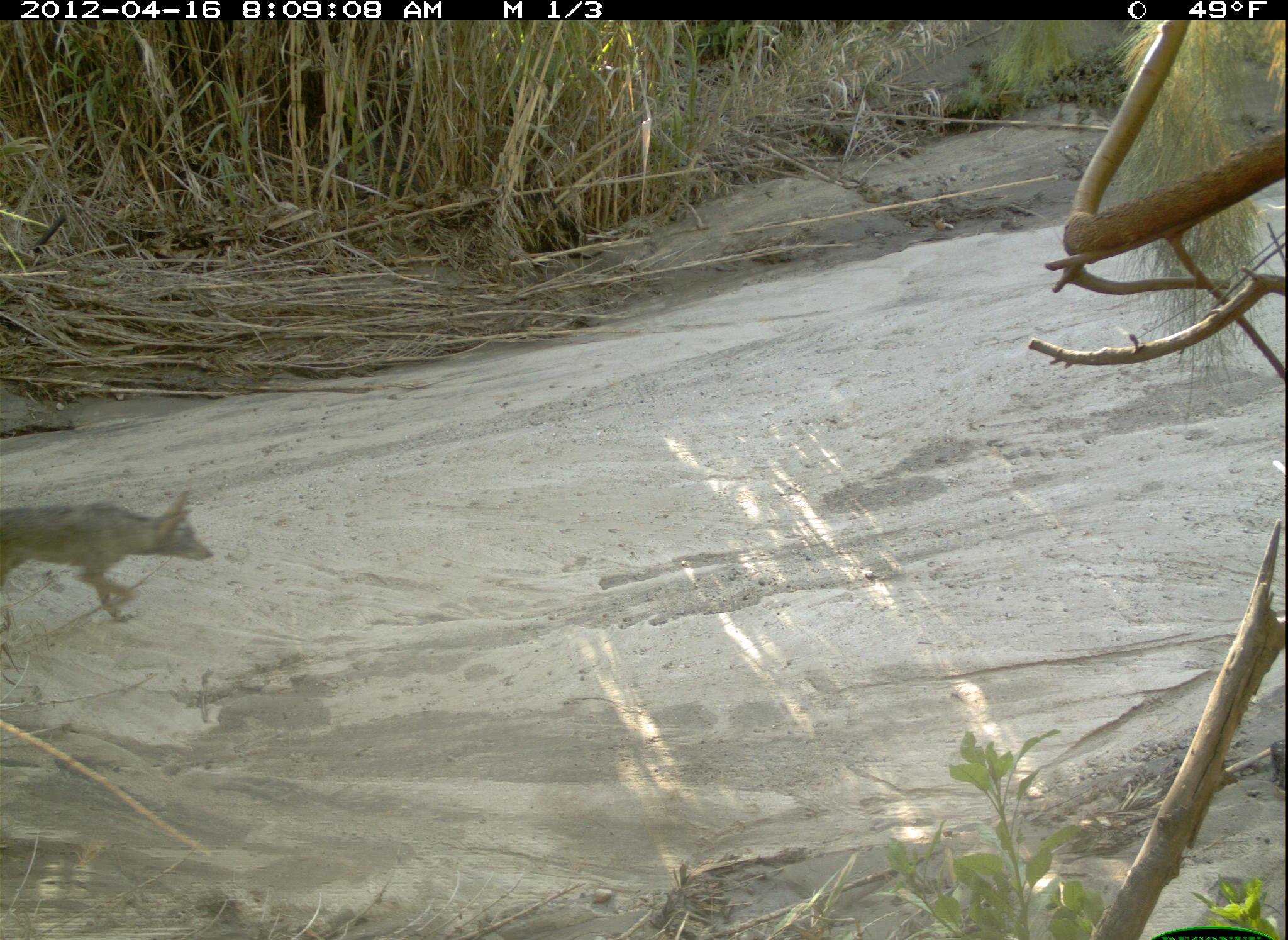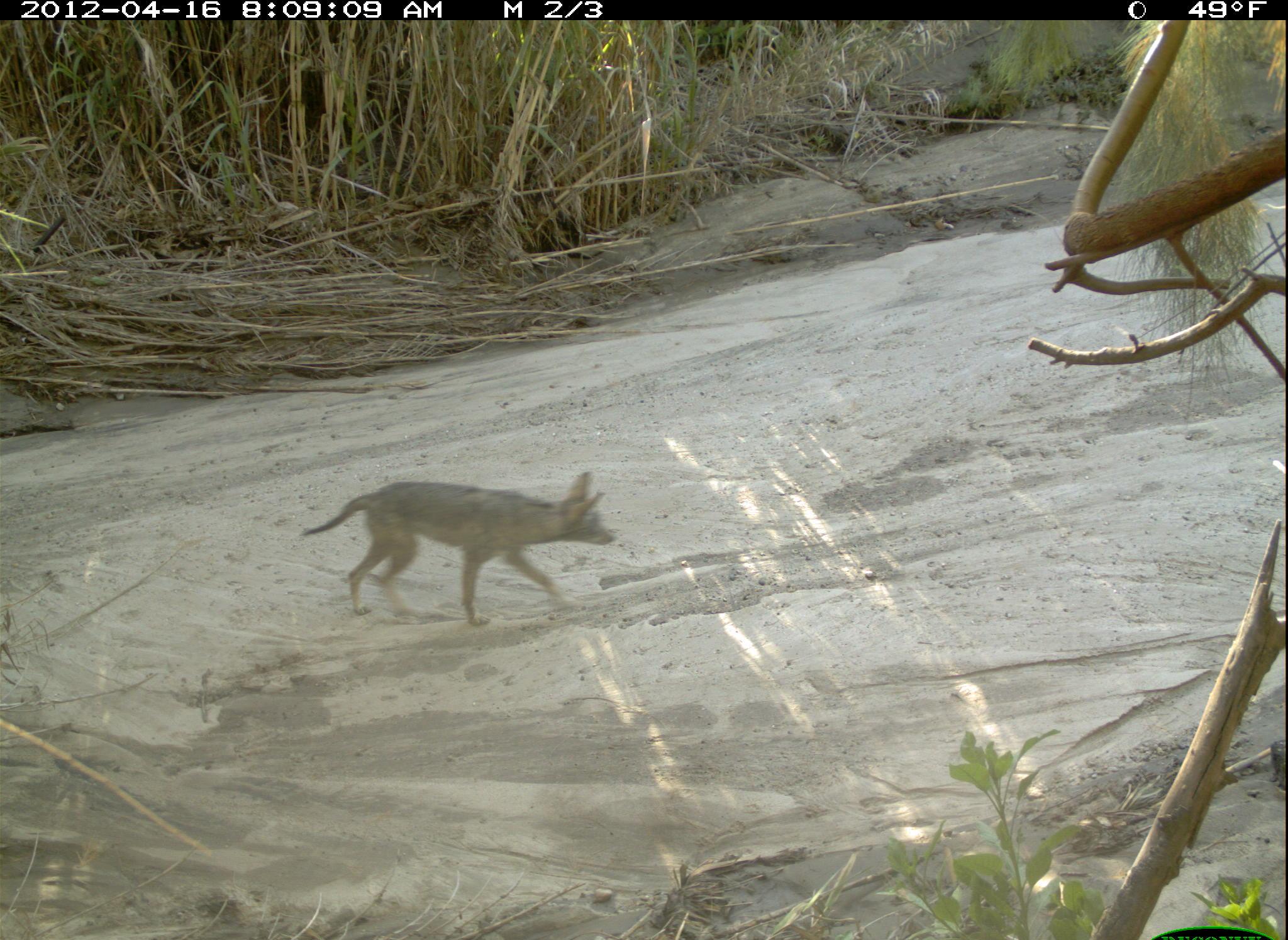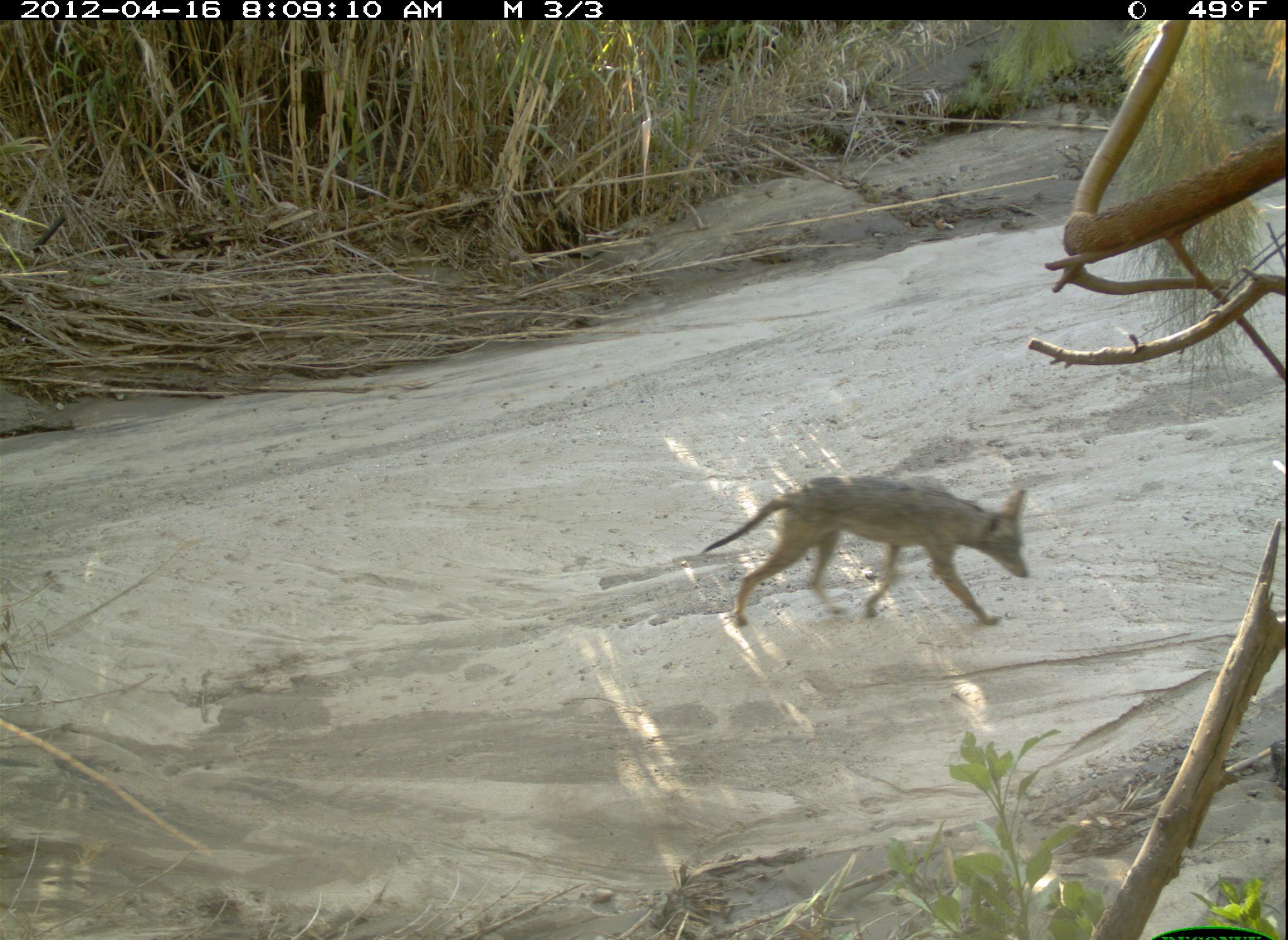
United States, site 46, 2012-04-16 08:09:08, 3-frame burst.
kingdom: Animalia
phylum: Chordata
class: Mammalia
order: Carnivora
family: Canidae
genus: Canis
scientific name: Canis latrans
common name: coyote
Coyote (Canis latrans).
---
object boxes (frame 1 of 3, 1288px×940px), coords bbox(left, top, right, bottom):
coyote: bbox(0, 482, 230, 633)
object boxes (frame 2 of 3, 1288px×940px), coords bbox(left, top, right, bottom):
coyote: bbox(295, 469, 620, 627)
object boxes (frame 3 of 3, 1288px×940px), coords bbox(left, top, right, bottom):
coyote: bbox(700, 465, 1040, 633)